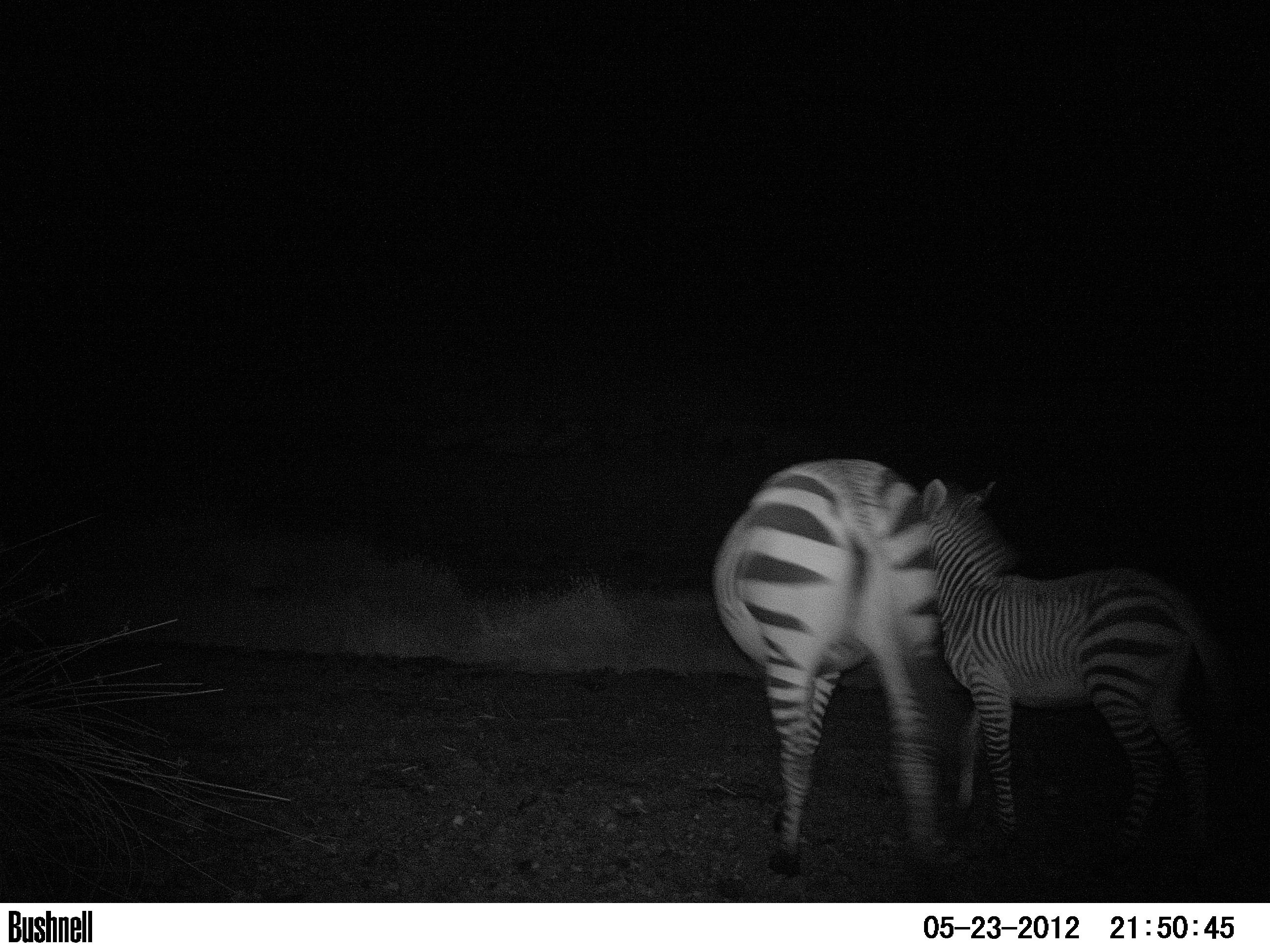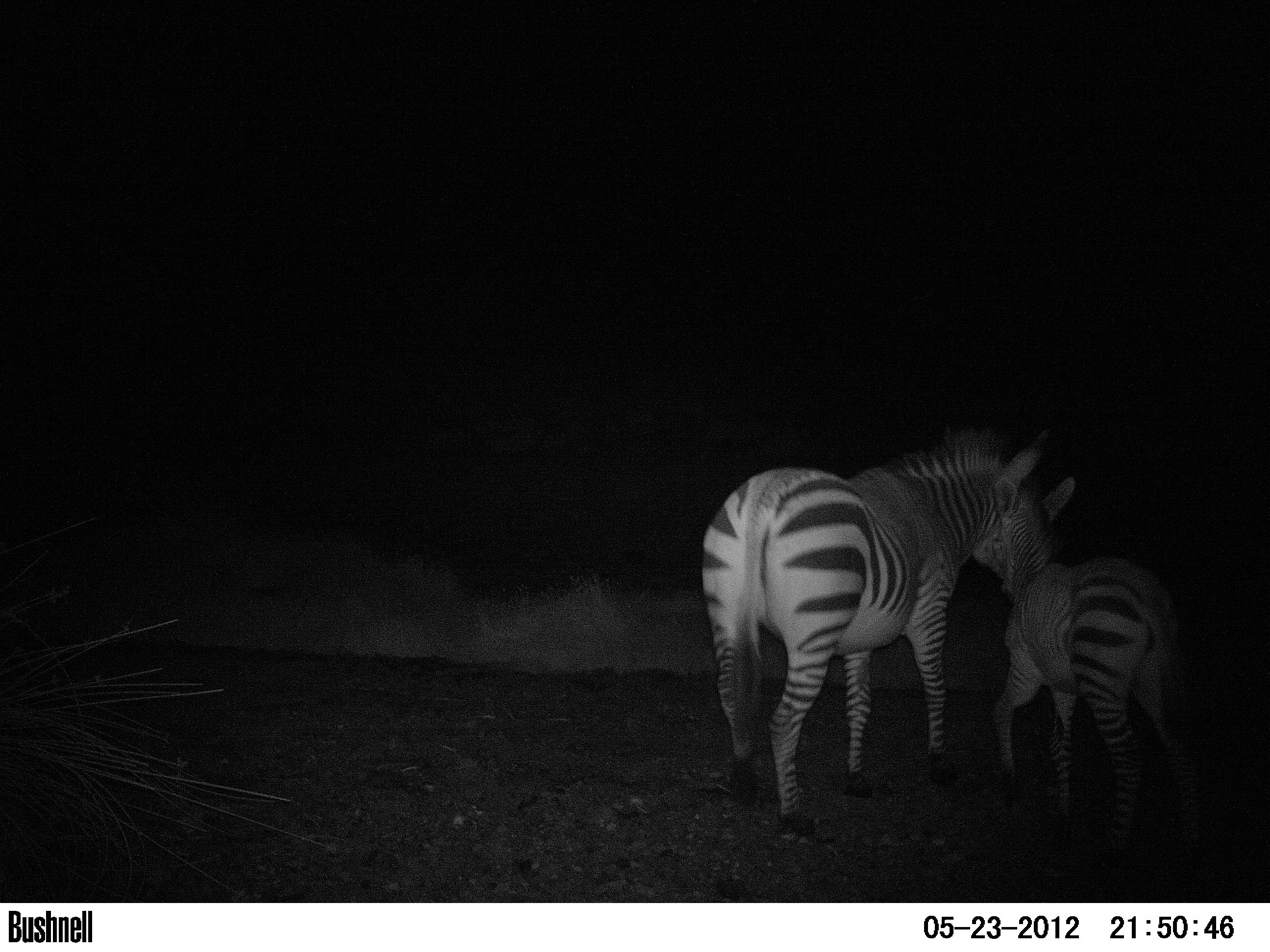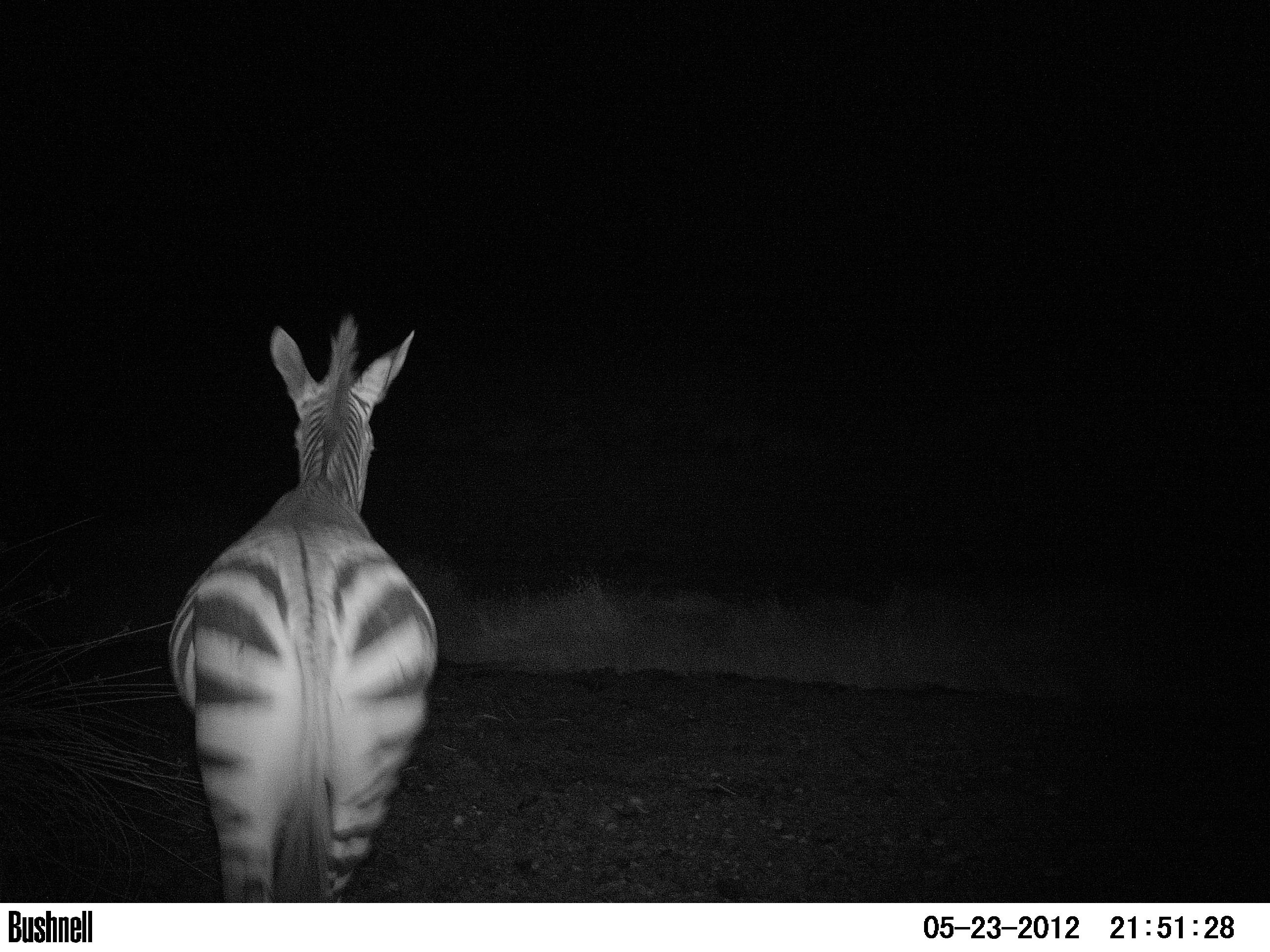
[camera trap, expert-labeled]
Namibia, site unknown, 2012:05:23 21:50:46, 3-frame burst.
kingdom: Animalia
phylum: Chordata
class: Mammalia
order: Perissodactyla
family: Equidae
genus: Equus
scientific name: Equus zebra hartmannae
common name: hartmann's mountain zebra